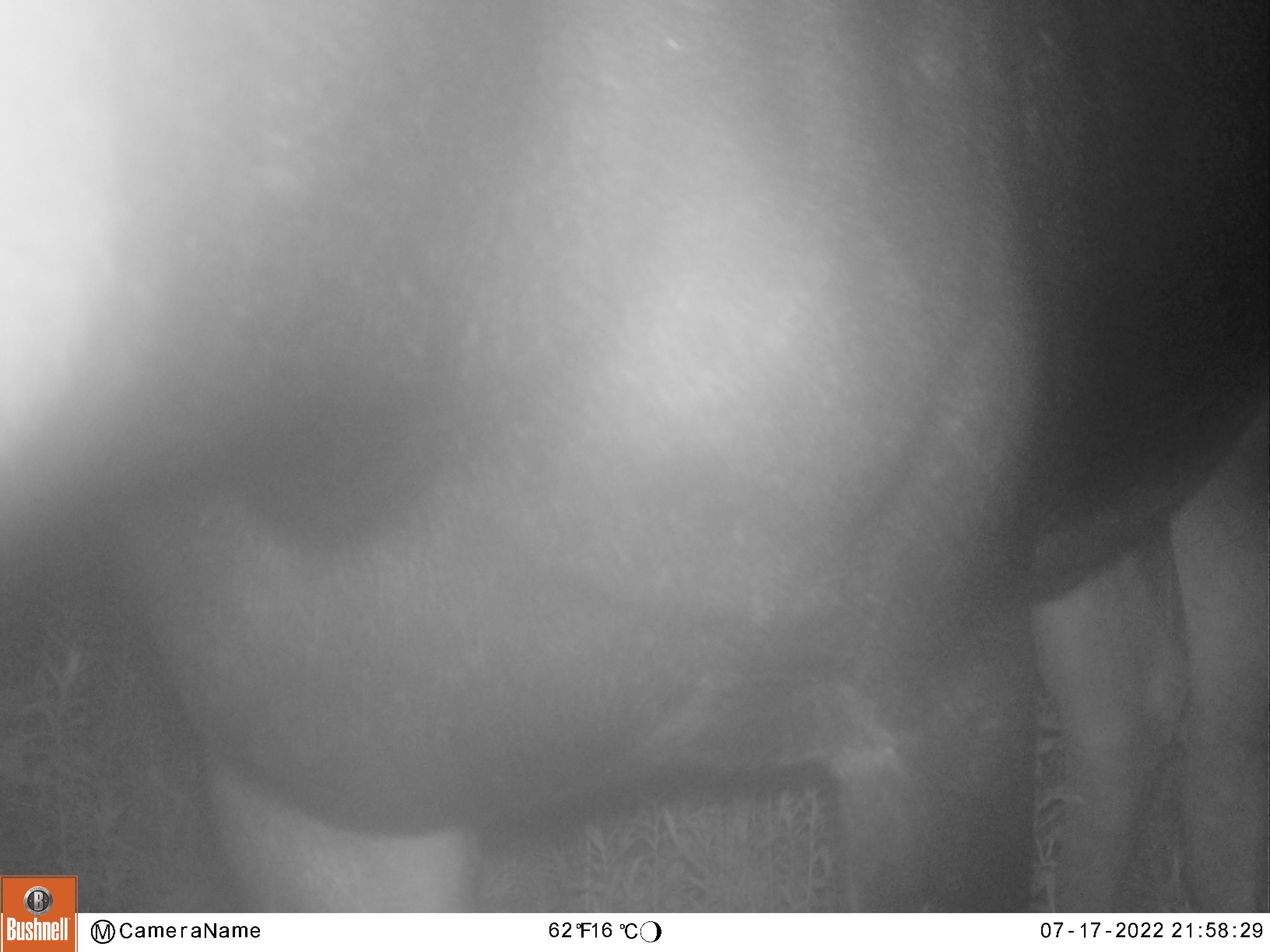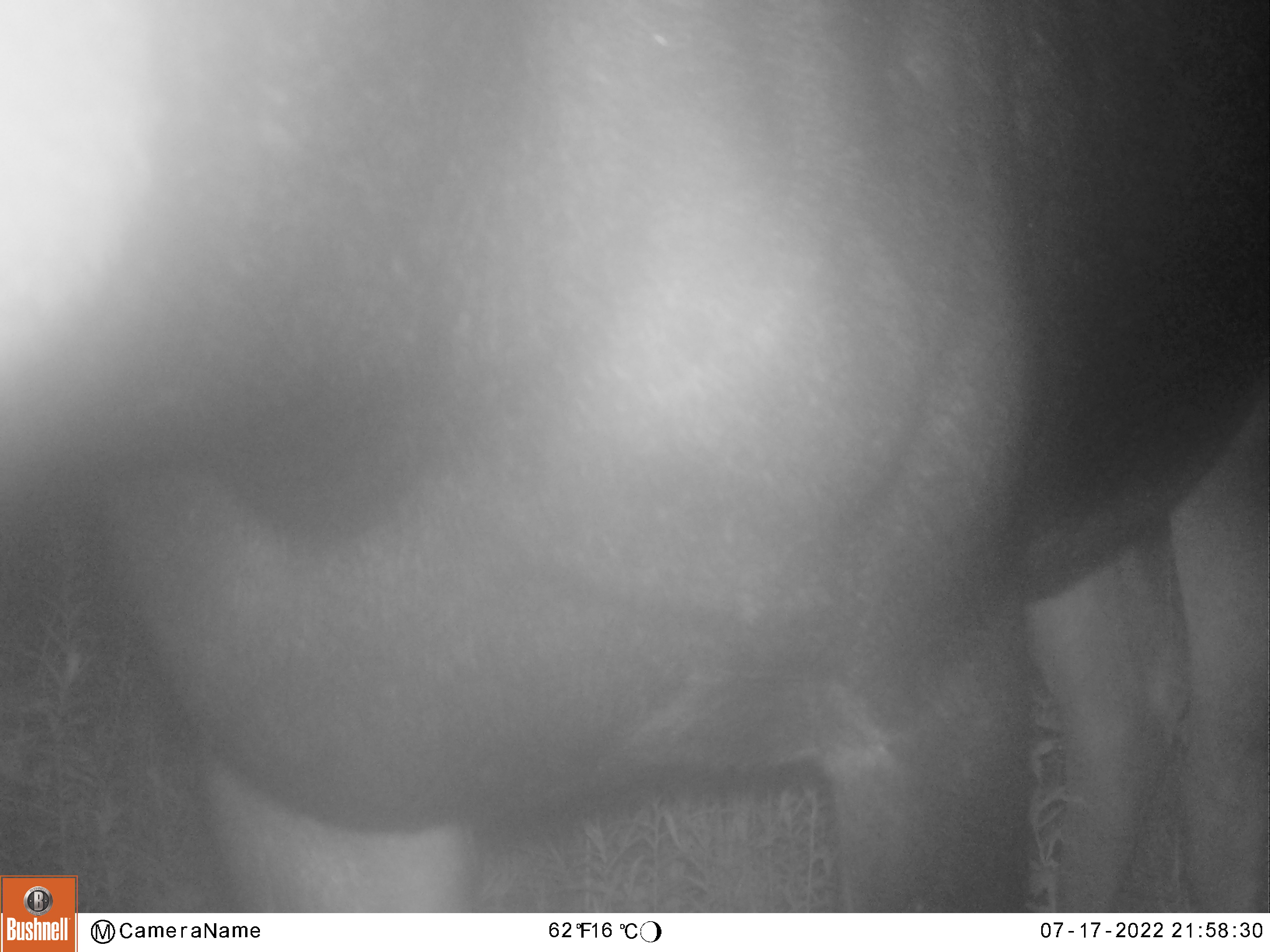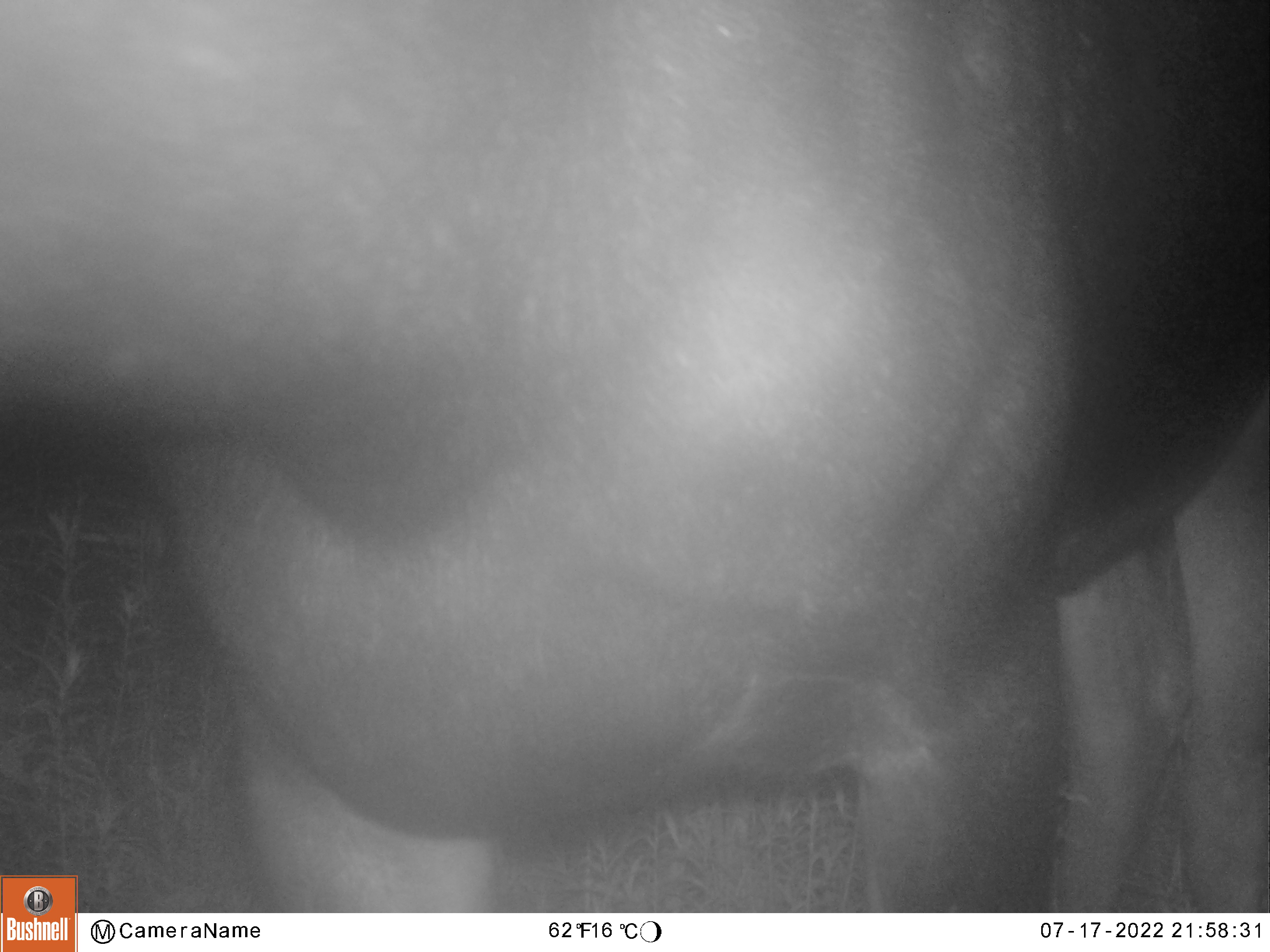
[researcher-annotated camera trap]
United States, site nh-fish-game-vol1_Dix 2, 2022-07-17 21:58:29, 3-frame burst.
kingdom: Animalia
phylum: Chordata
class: Mammalia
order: Artiodactyla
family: Cervidae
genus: Alces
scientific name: Alces alces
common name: moose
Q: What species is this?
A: Moose (Alces alces).